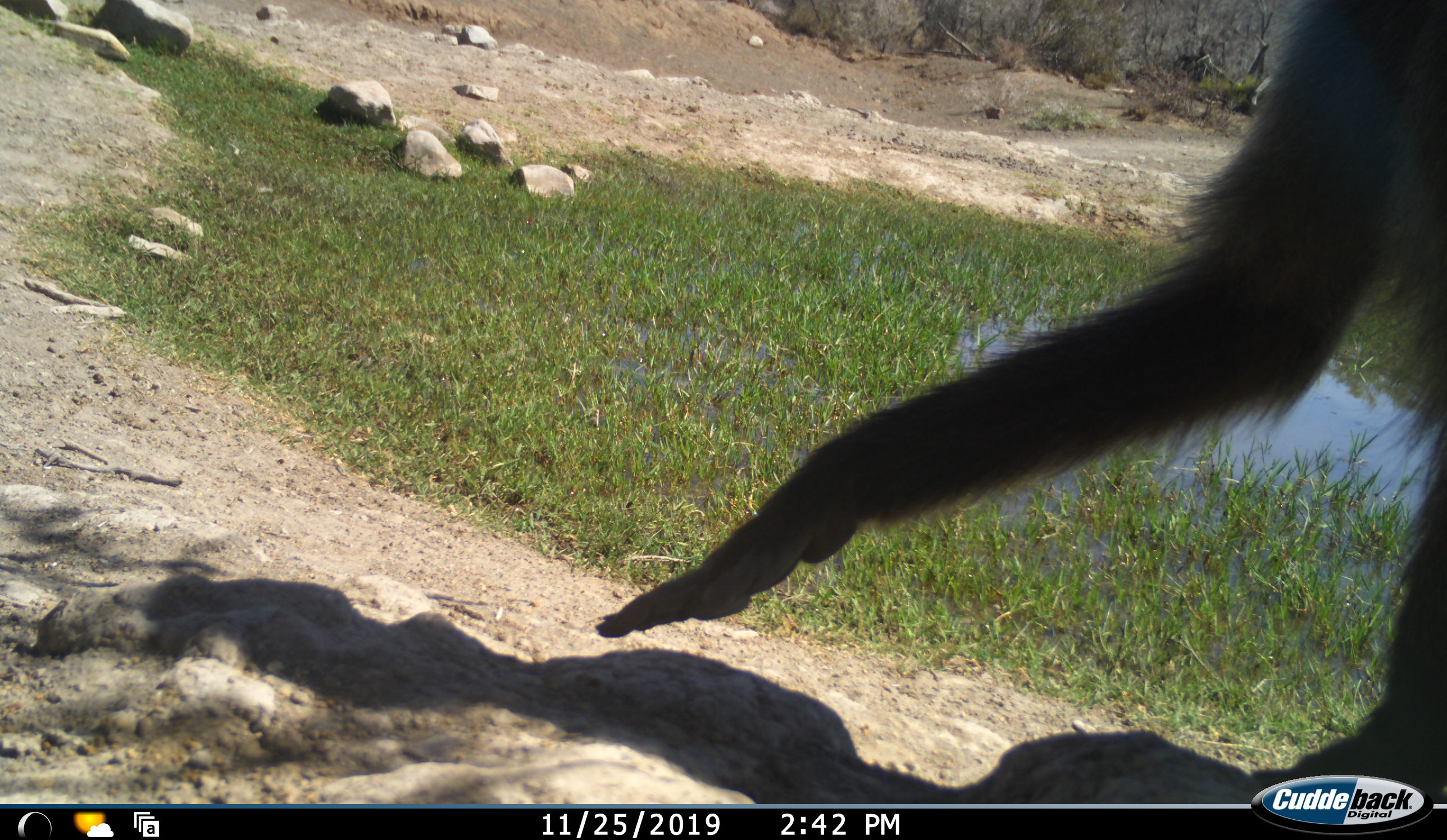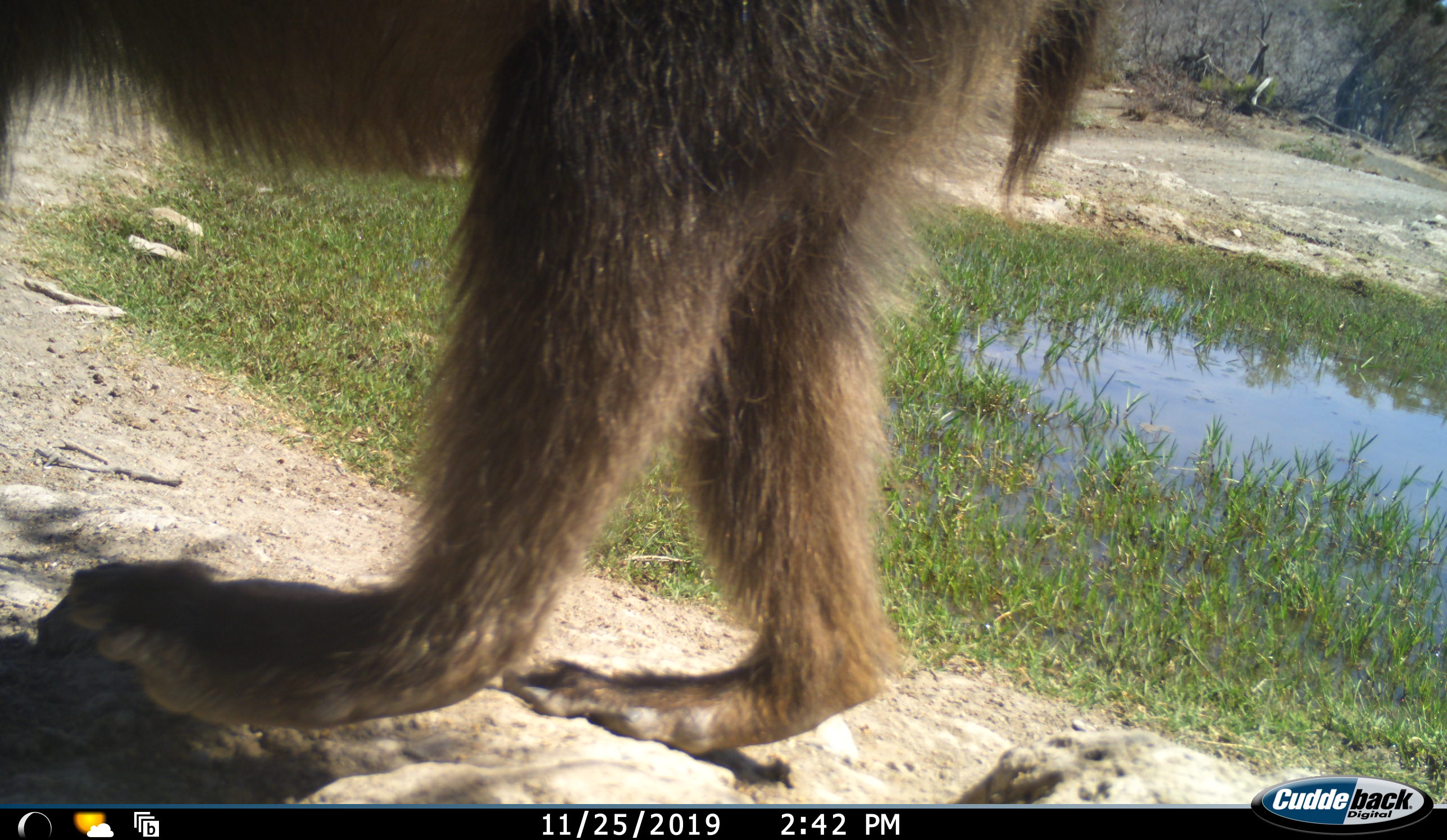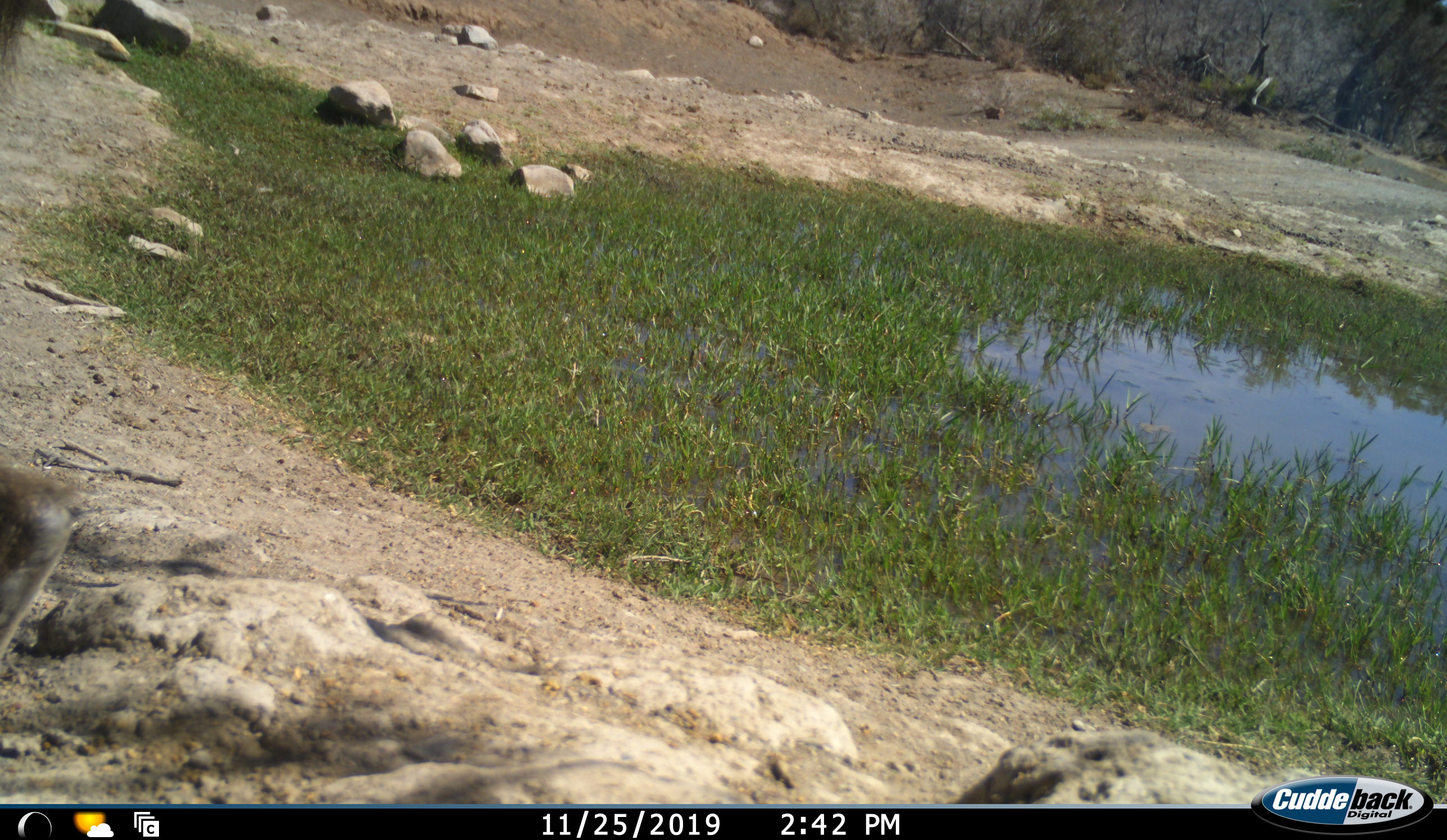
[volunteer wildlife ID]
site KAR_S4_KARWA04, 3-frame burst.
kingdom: Animalia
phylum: Chordata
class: Mammalia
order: Primates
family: Cercopithecidae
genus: Papio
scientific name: Papio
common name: baboon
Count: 1.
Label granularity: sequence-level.